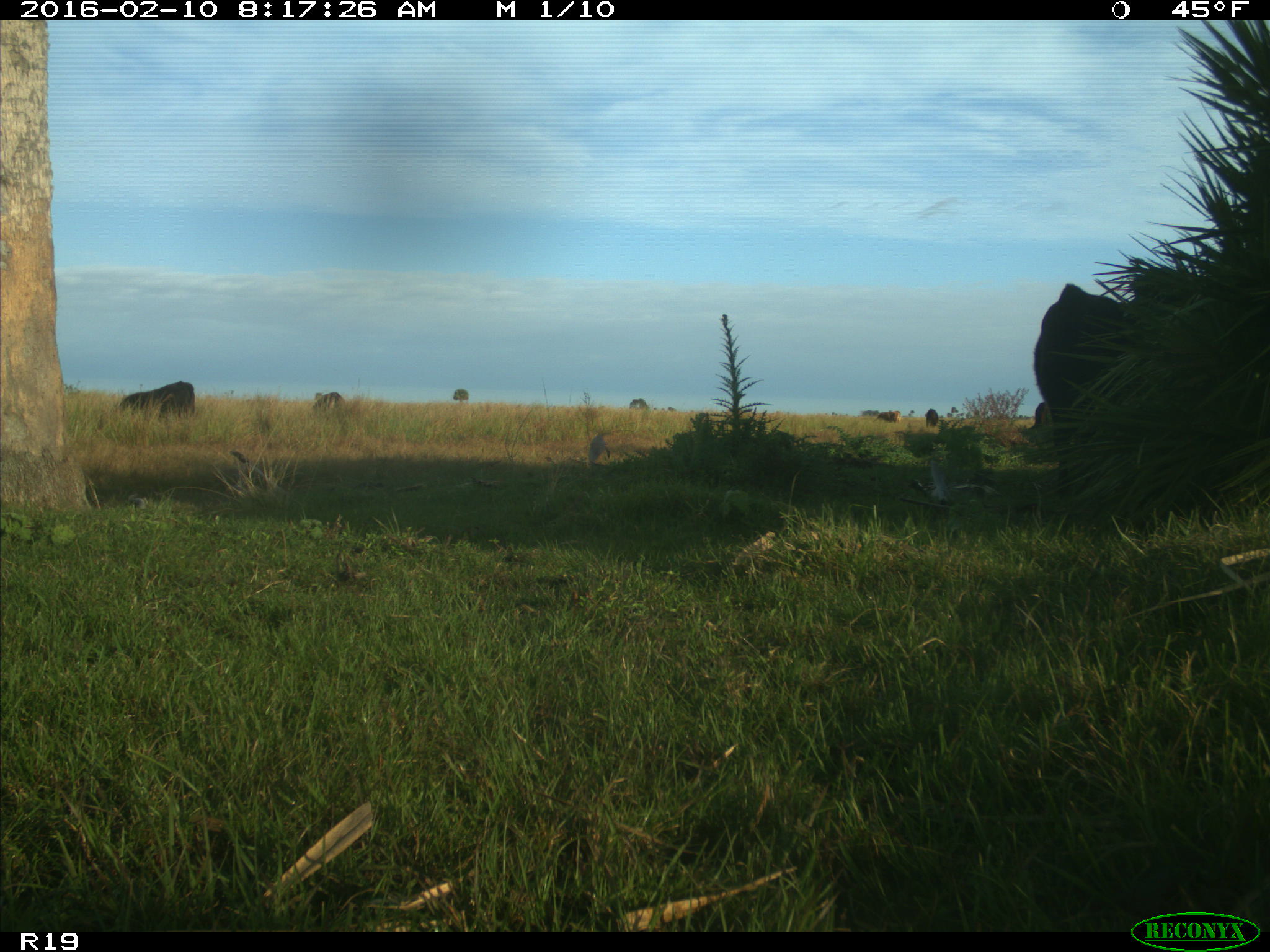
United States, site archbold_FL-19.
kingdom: Animalia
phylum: Chordata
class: Mammalia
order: Artiodactyla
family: Bovidae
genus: Bos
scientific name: Bos taurus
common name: domestic cow